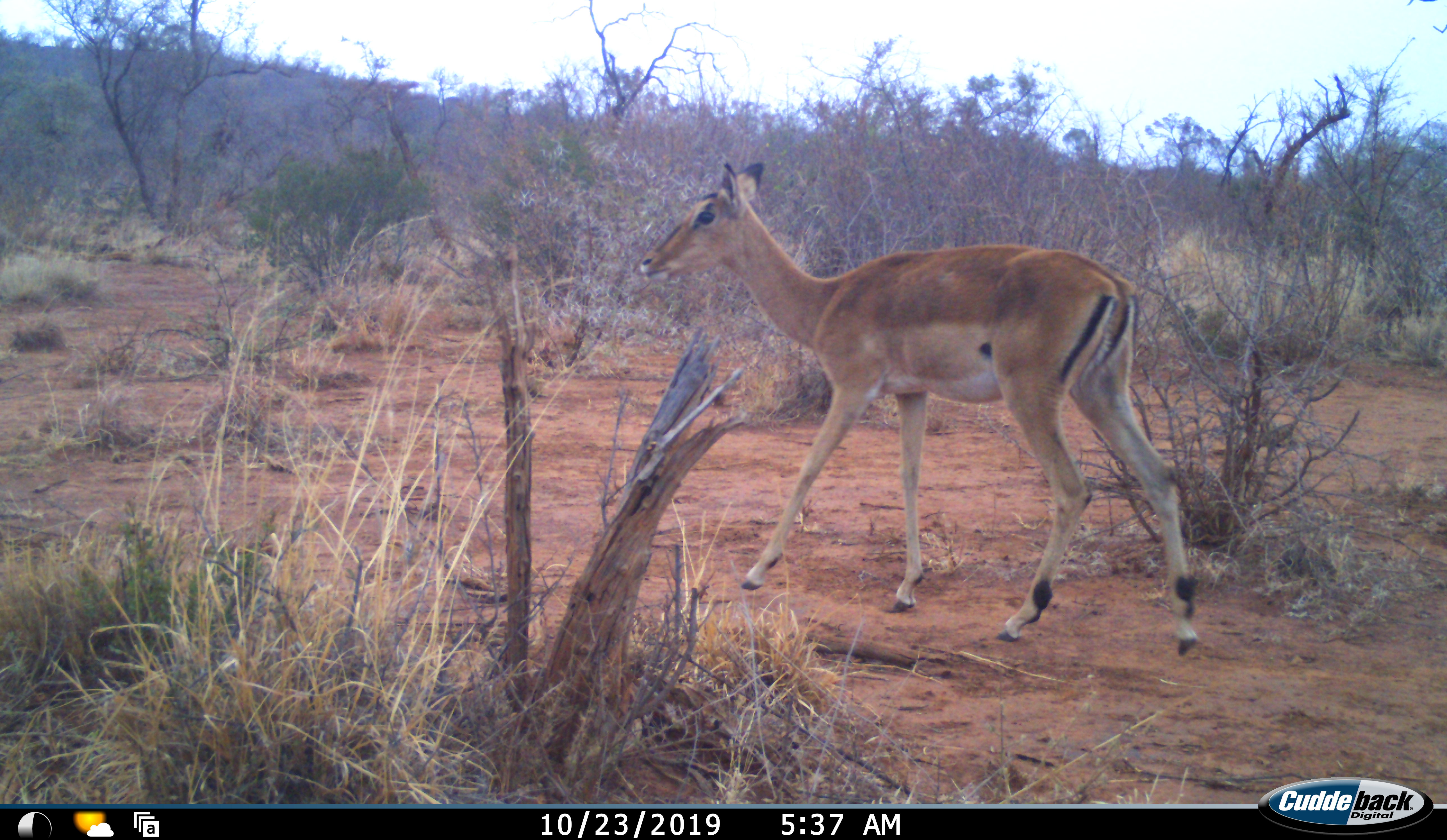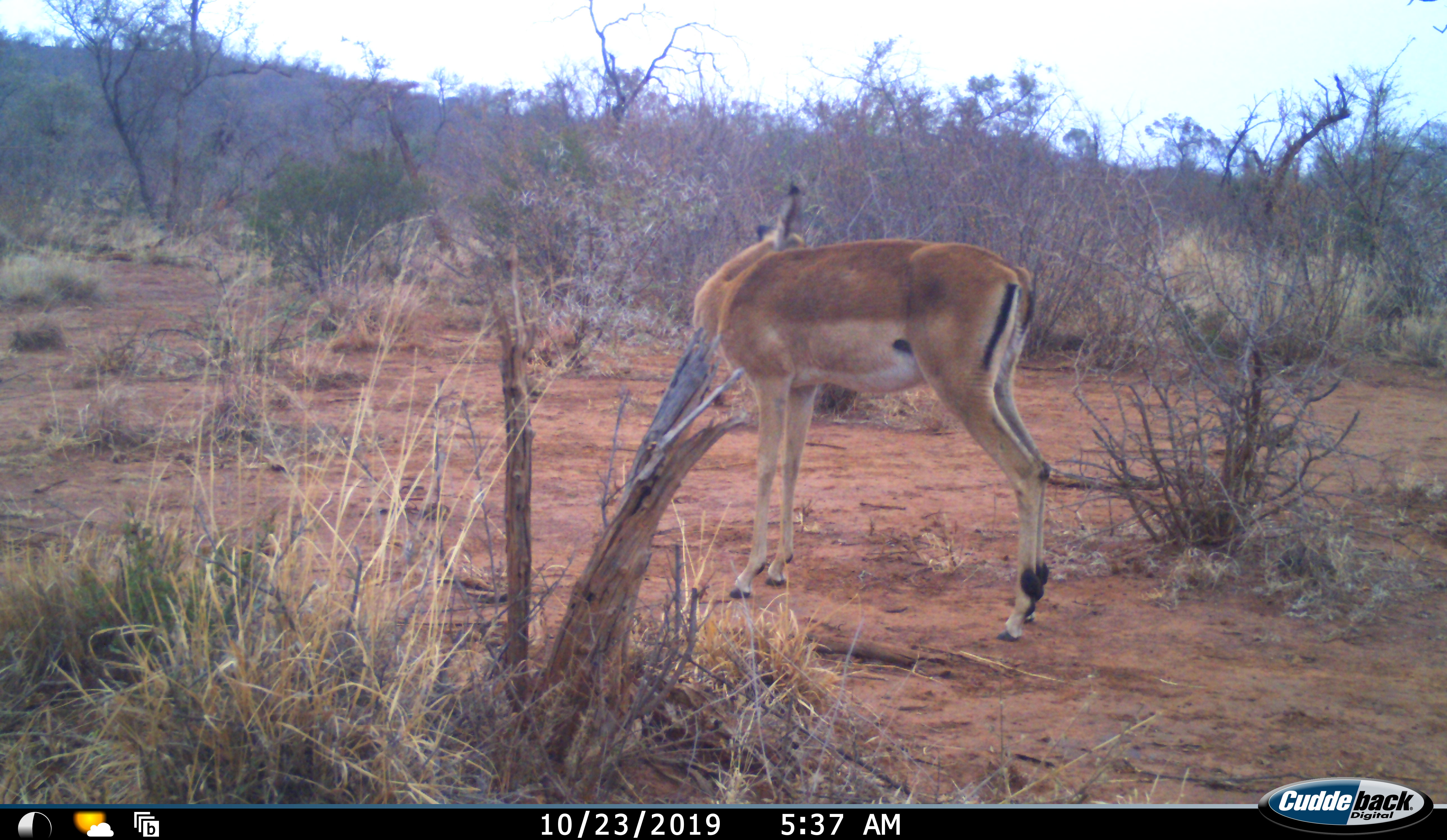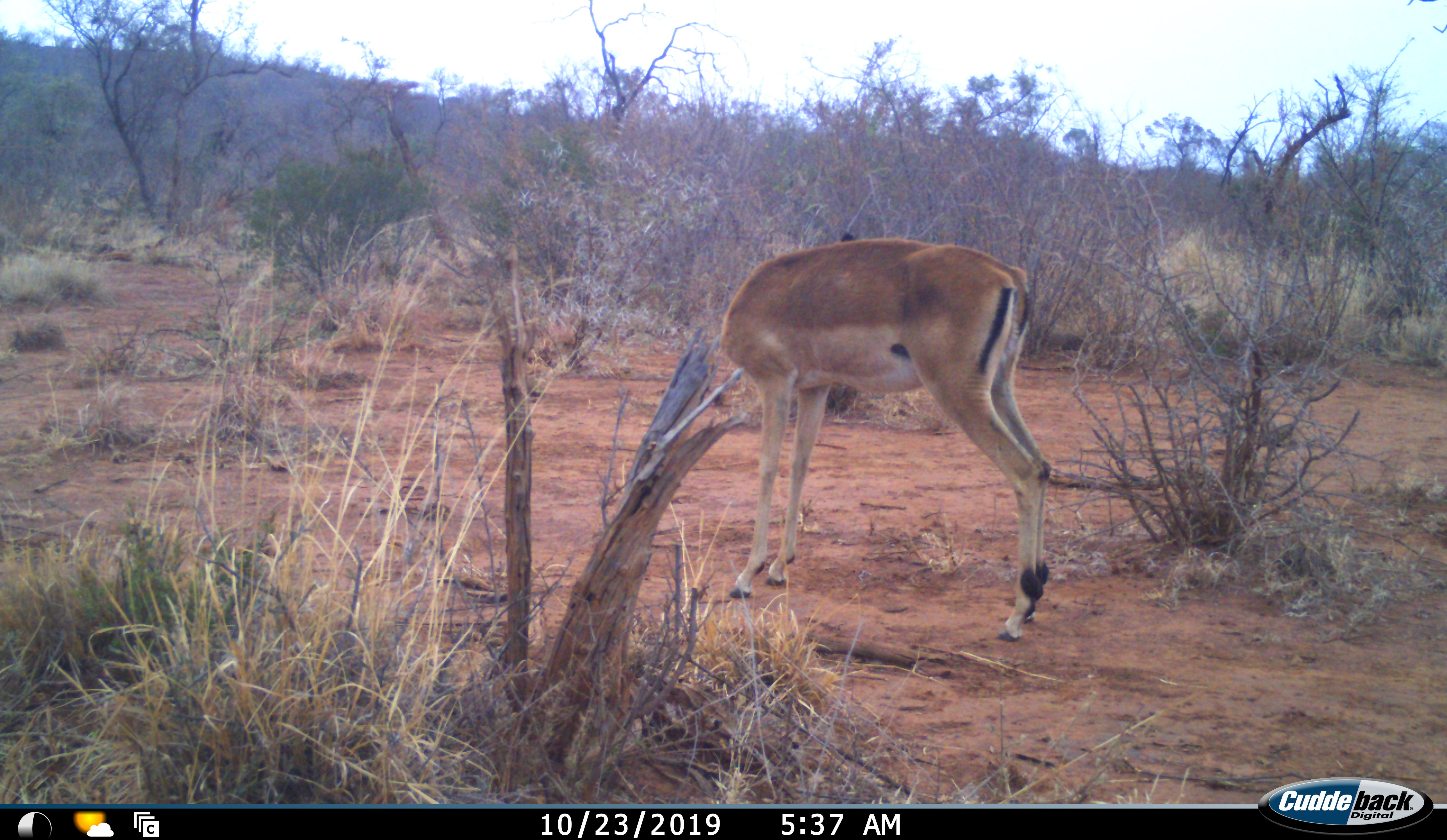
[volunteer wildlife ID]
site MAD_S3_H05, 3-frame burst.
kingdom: Animalia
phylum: Chordata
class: Mammalia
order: Artiodactyla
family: Bovidae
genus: Aepyceros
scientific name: Aepyceros melampus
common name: impala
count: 1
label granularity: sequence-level